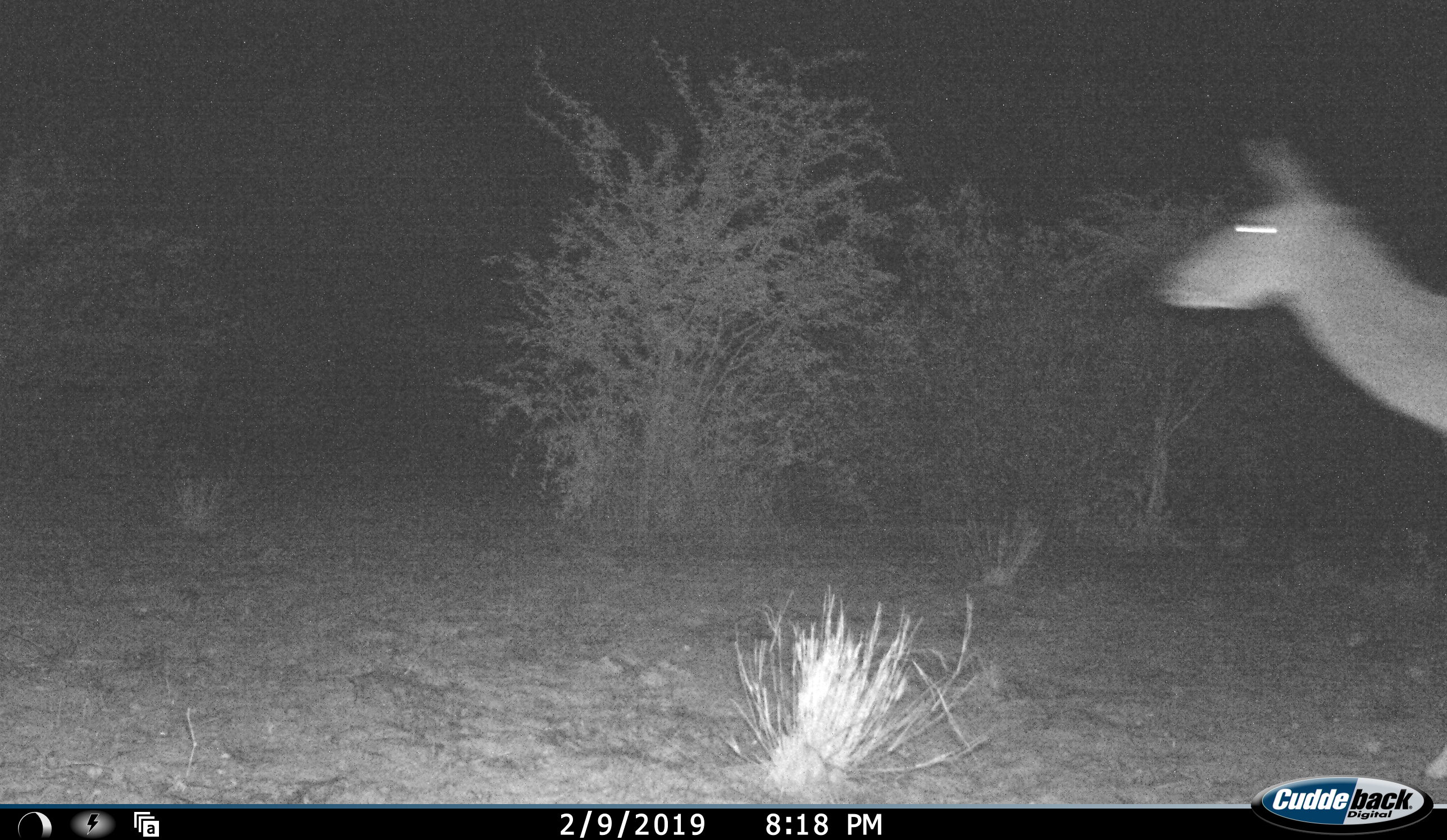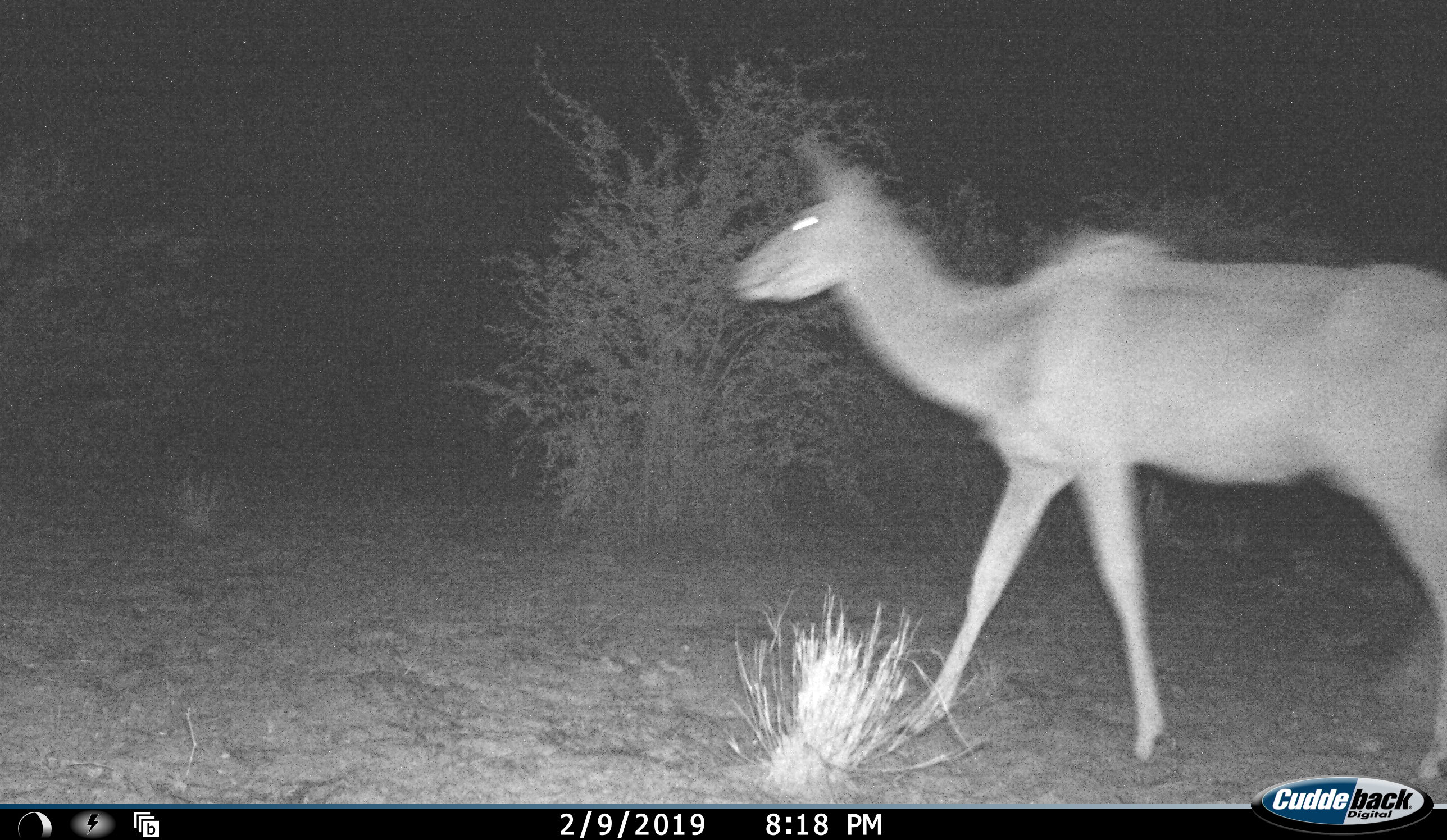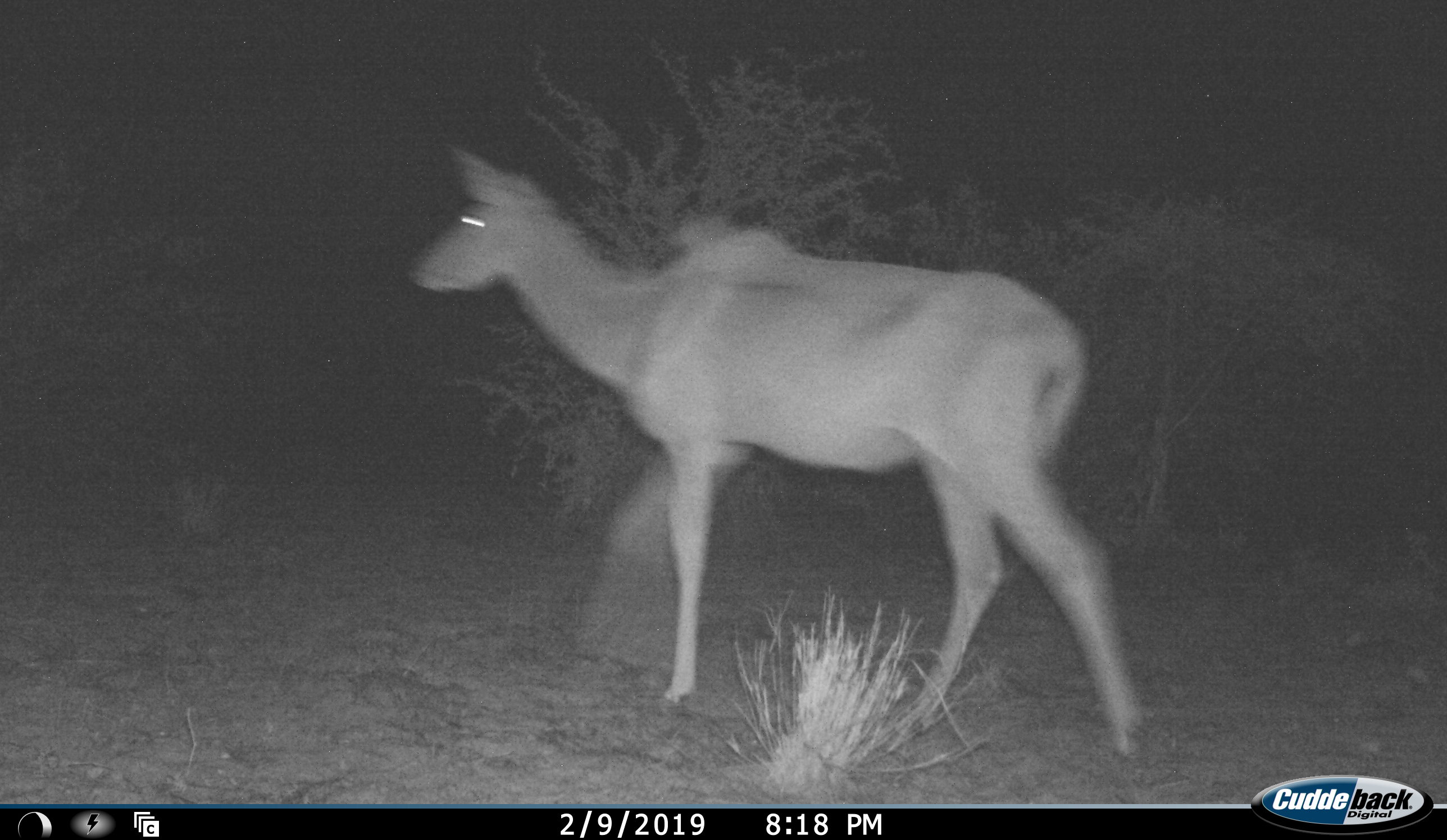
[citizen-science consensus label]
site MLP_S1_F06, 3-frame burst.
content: unidentified animal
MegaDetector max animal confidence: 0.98